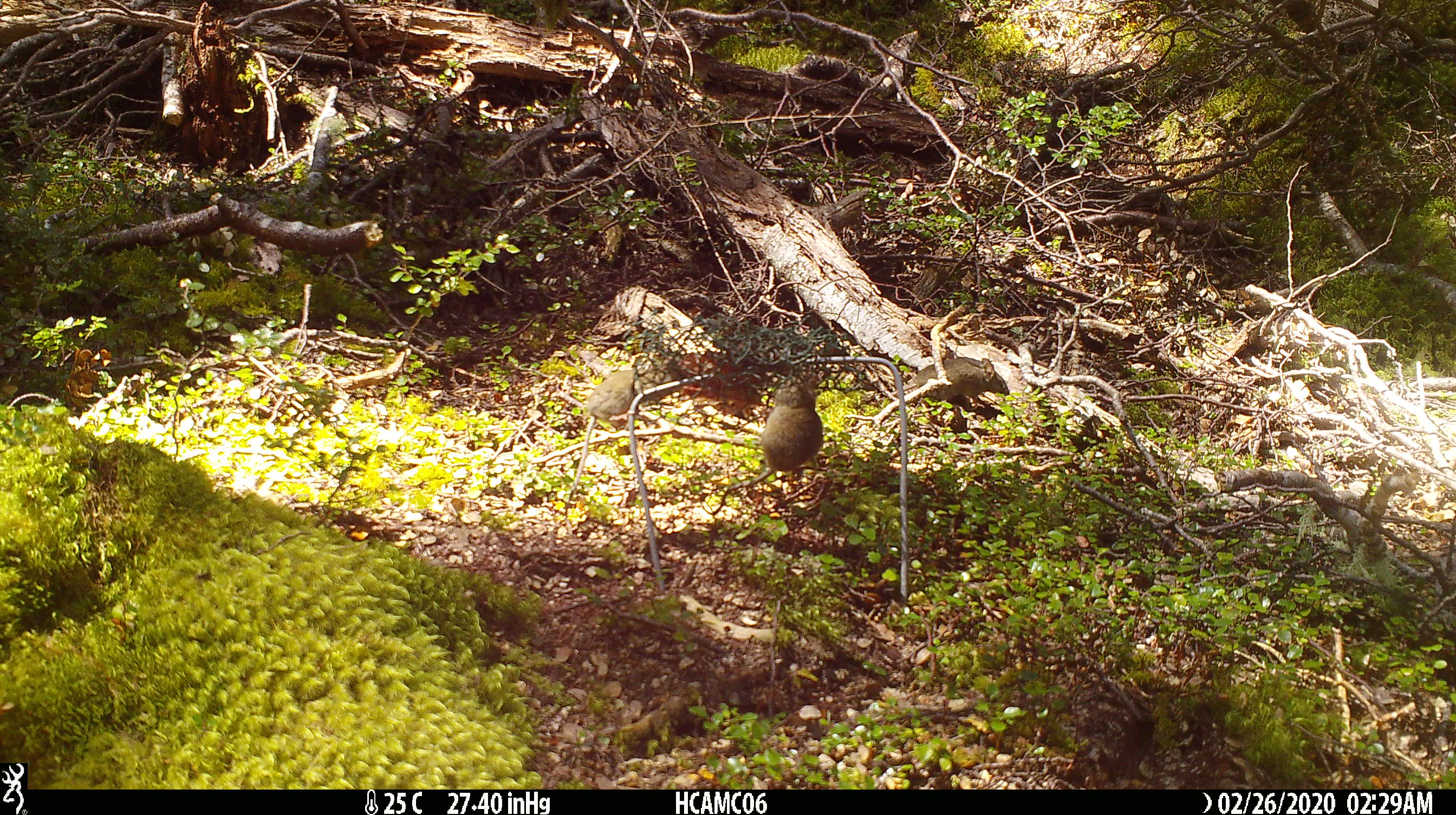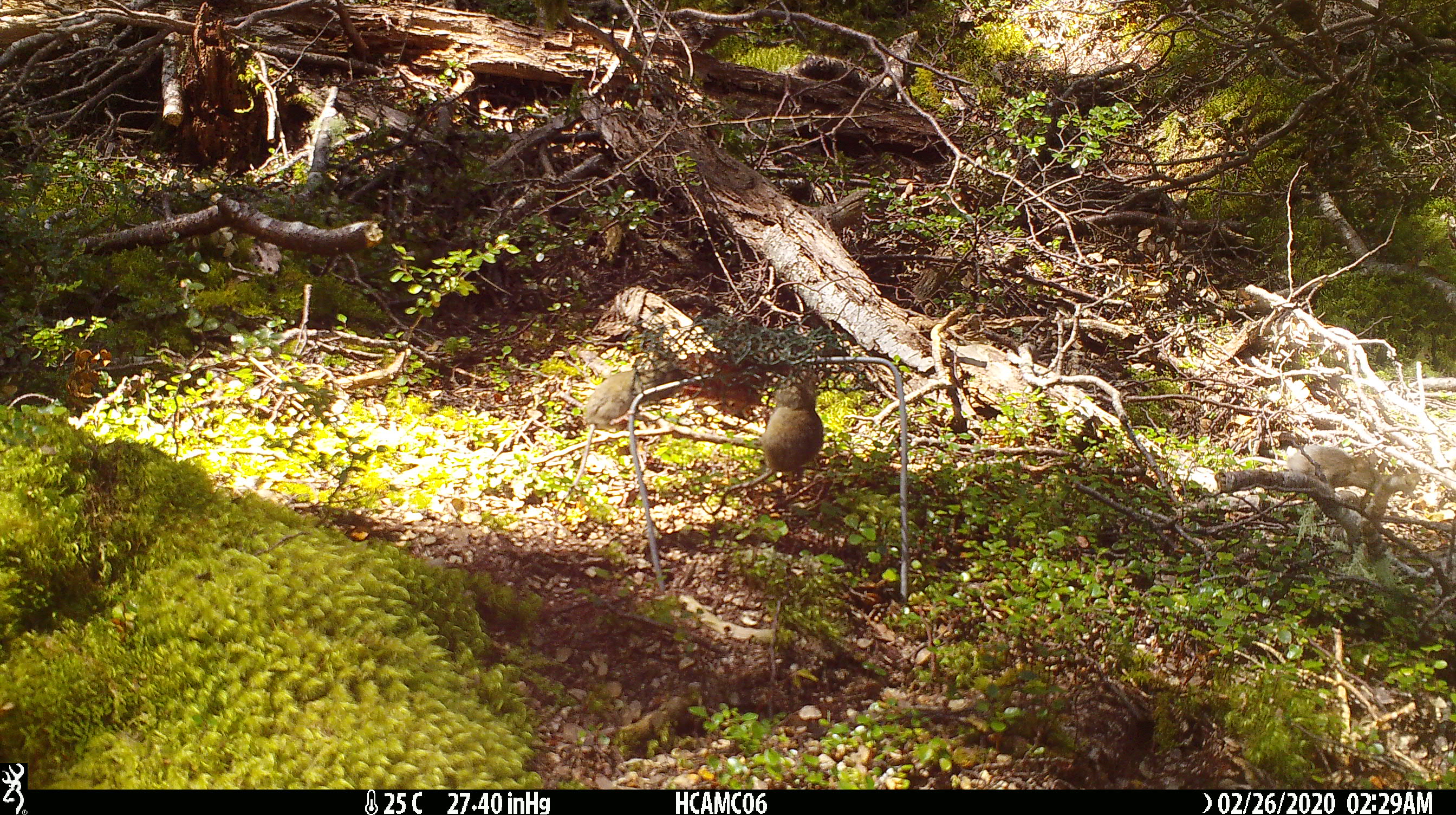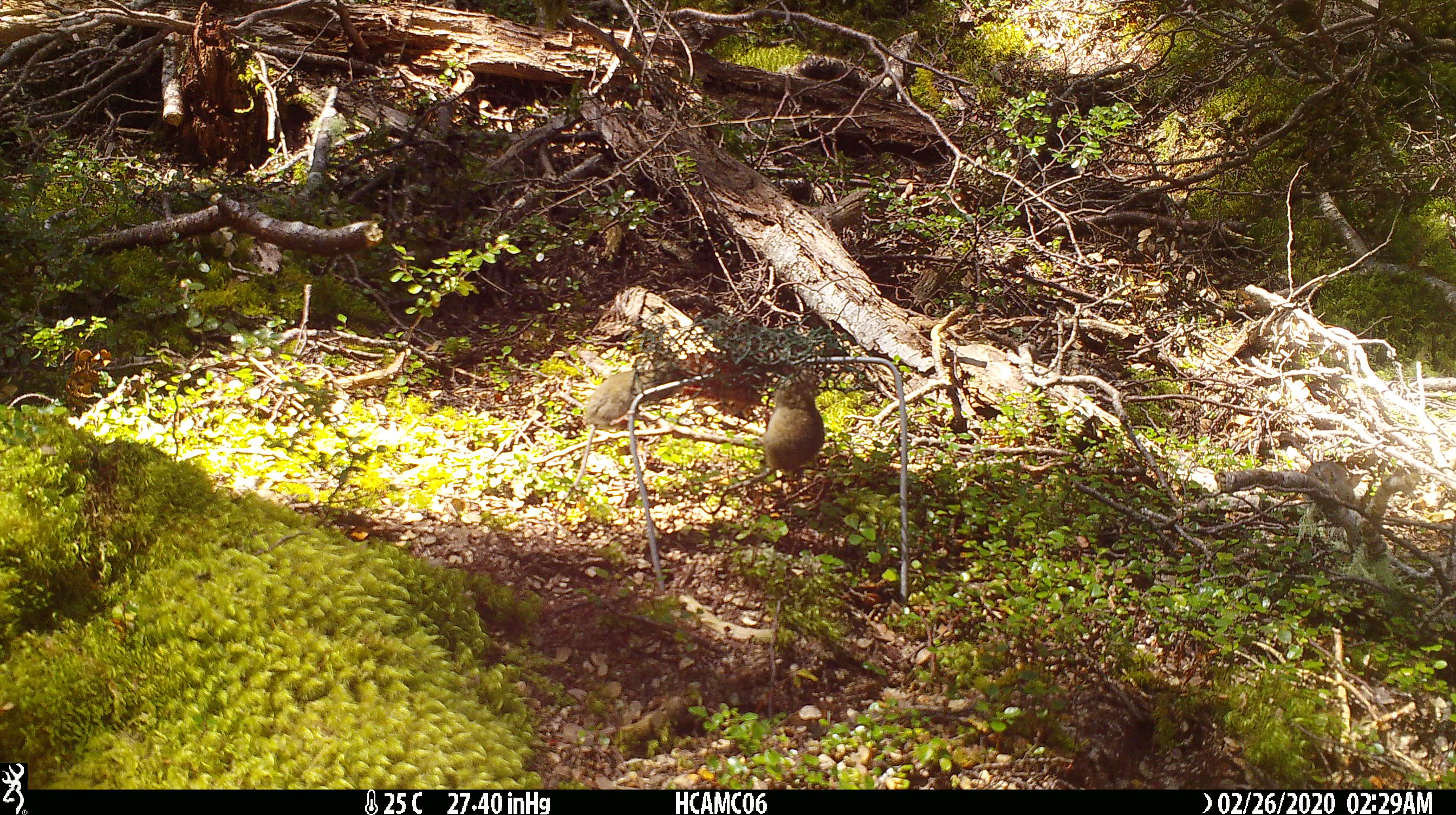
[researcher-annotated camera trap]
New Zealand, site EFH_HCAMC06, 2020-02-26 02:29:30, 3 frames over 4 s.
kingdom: Animalia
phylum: Chordata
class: Mammalia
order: Rodentia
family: Muridae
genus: Mus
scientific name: Mus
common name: mouse